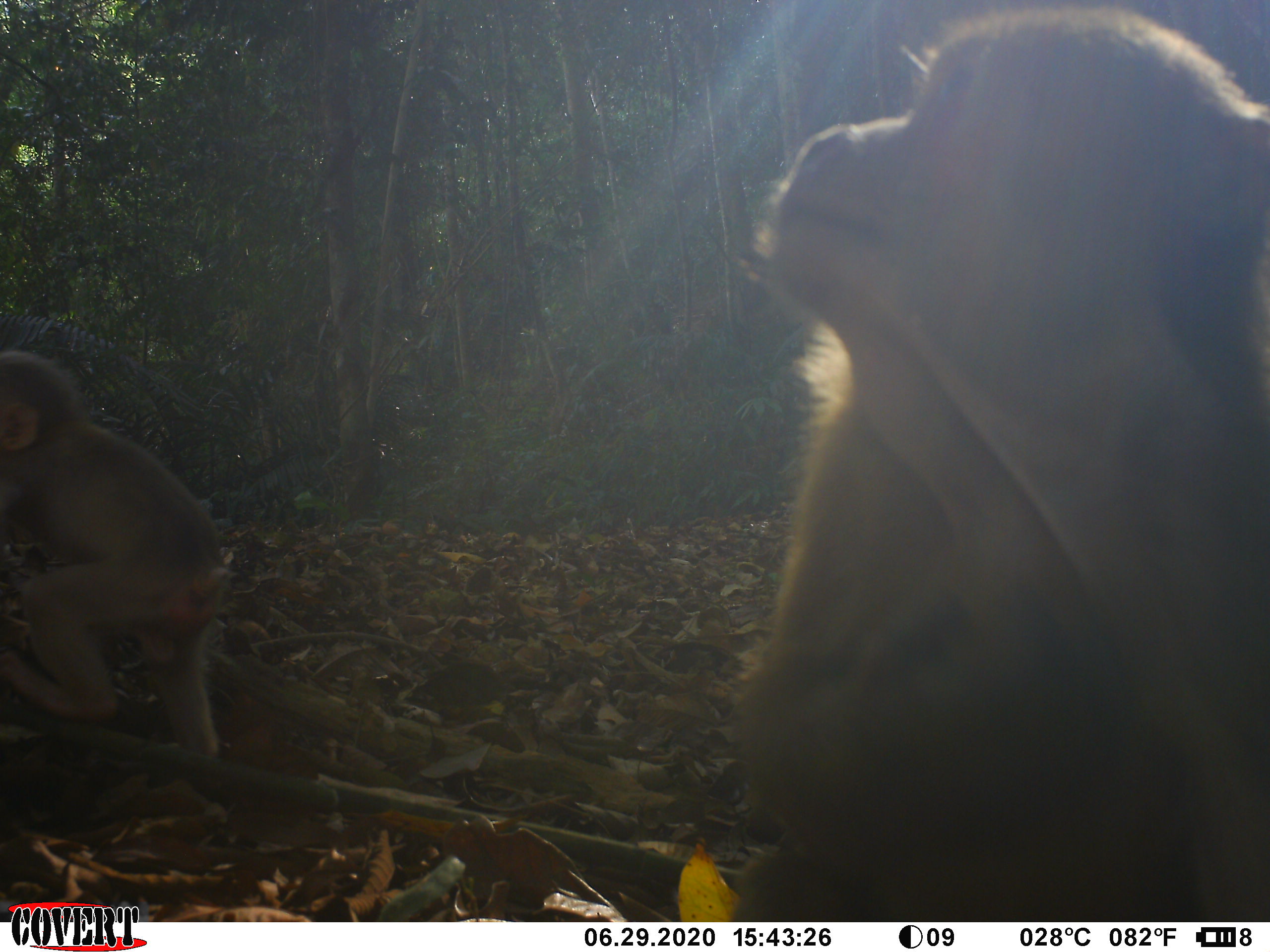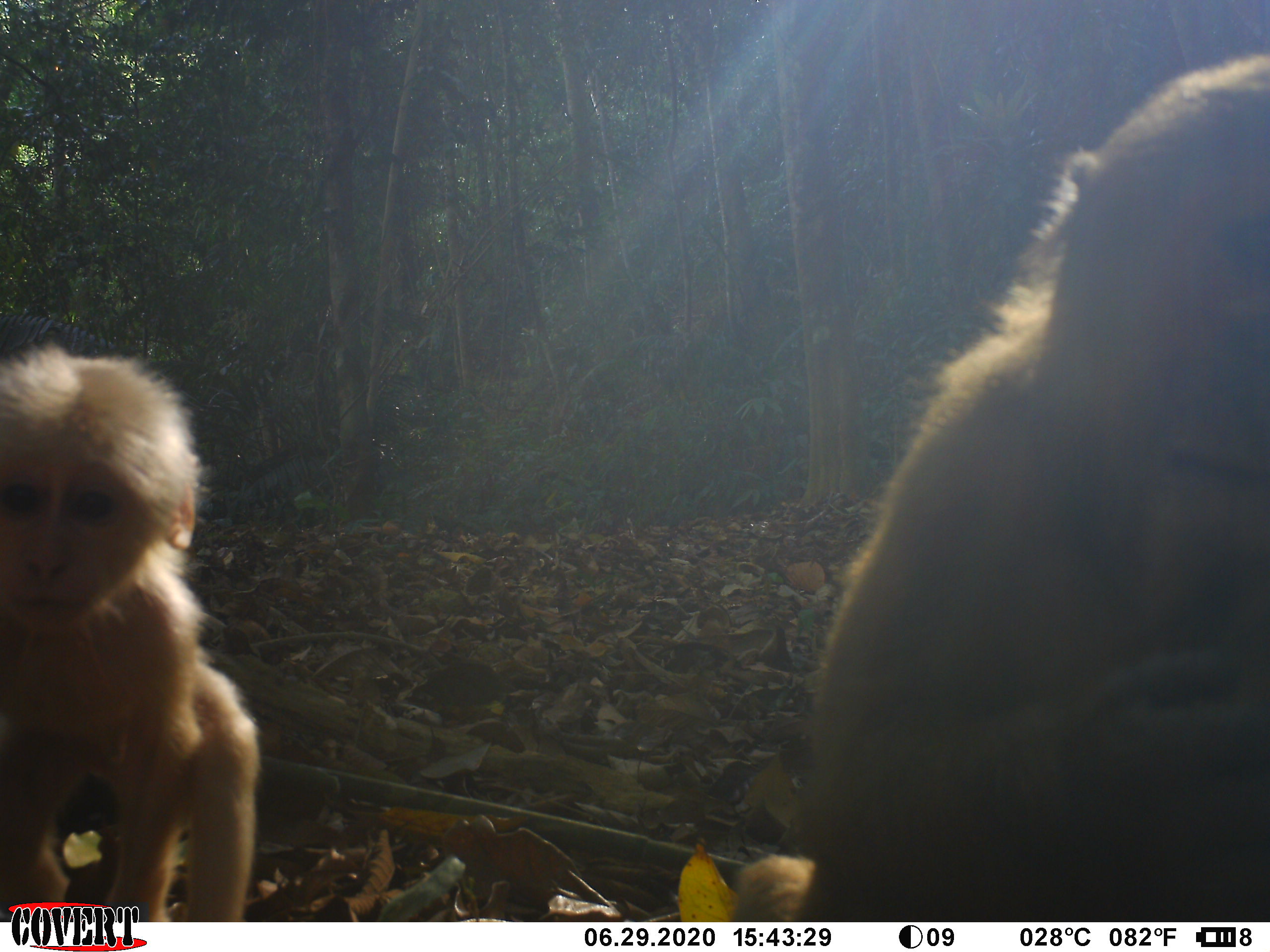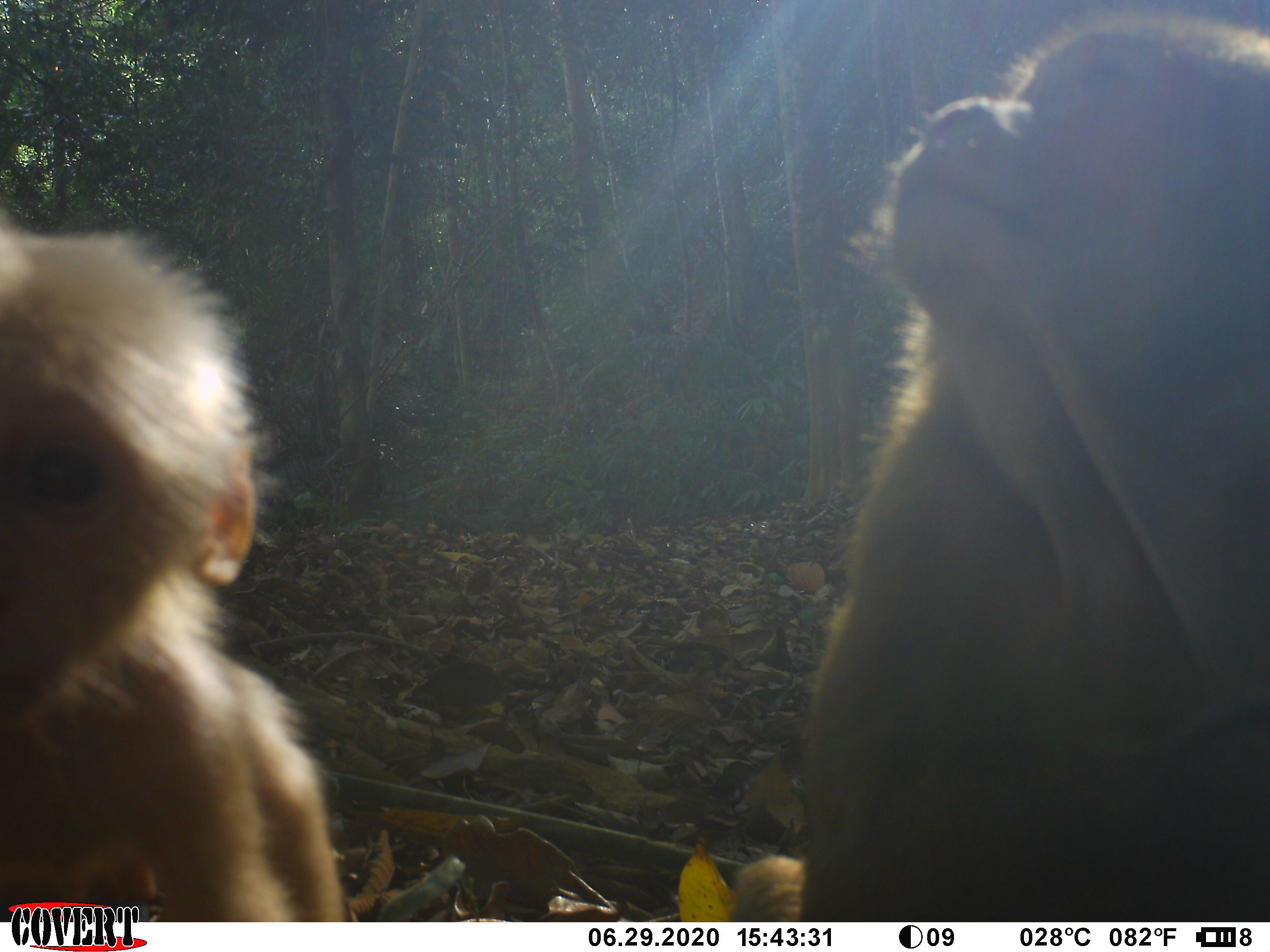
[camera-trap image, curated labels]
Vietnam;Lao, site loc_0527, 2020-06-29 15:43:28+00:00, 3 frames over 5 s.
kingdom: Animalia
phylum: Chordata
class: Mammalia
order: Primates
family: Cercopithecidae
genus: Macaca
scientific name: Macaca arctoides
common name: stump-tailed macaque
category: stump tailed macaque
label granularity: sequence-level